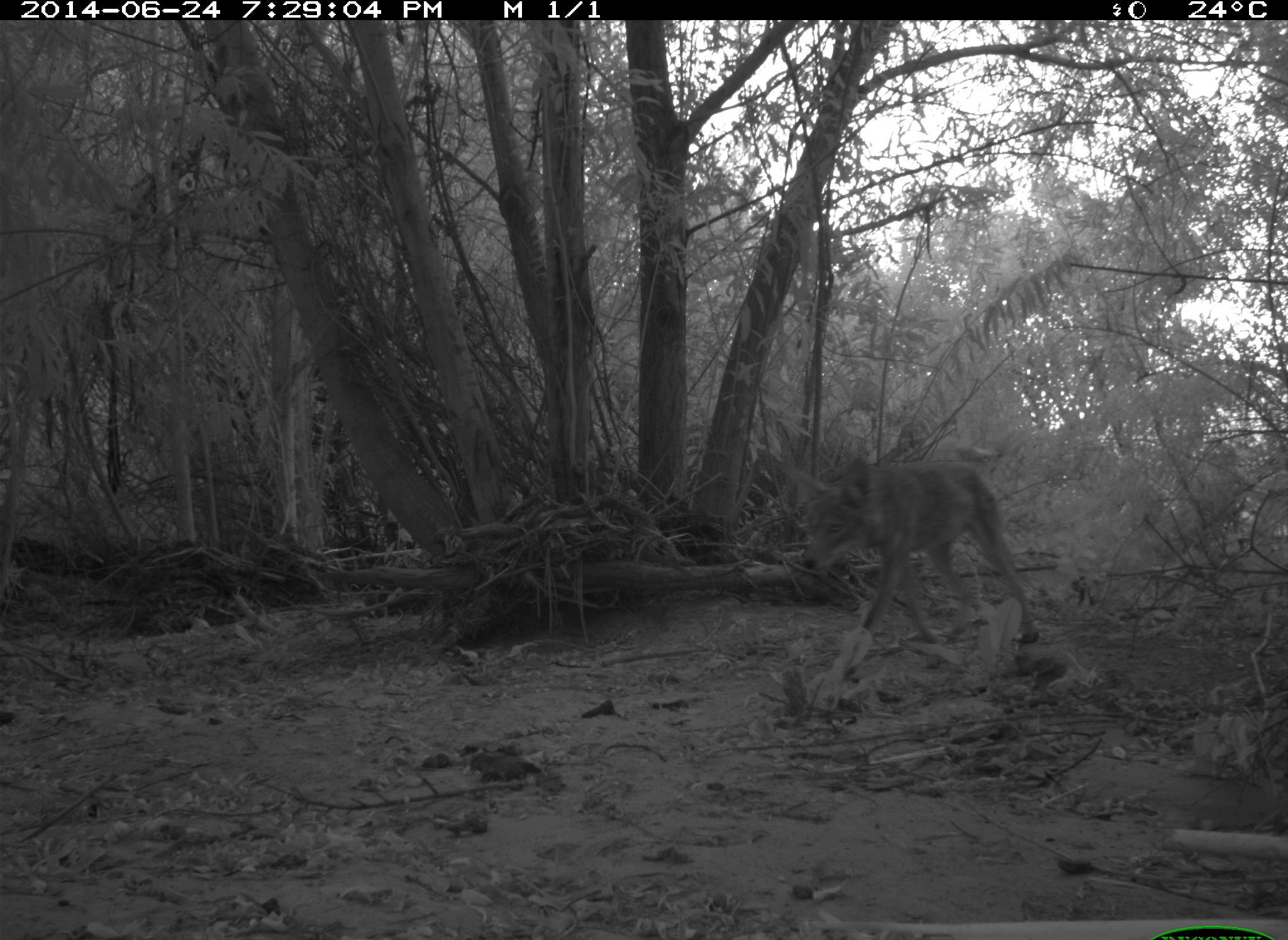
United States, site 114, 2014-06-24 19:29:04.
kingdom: Animalia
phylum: Chordata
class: Mammalia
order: Carnivora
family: Canidae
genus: Canis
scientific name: Canis latrans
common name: coyote